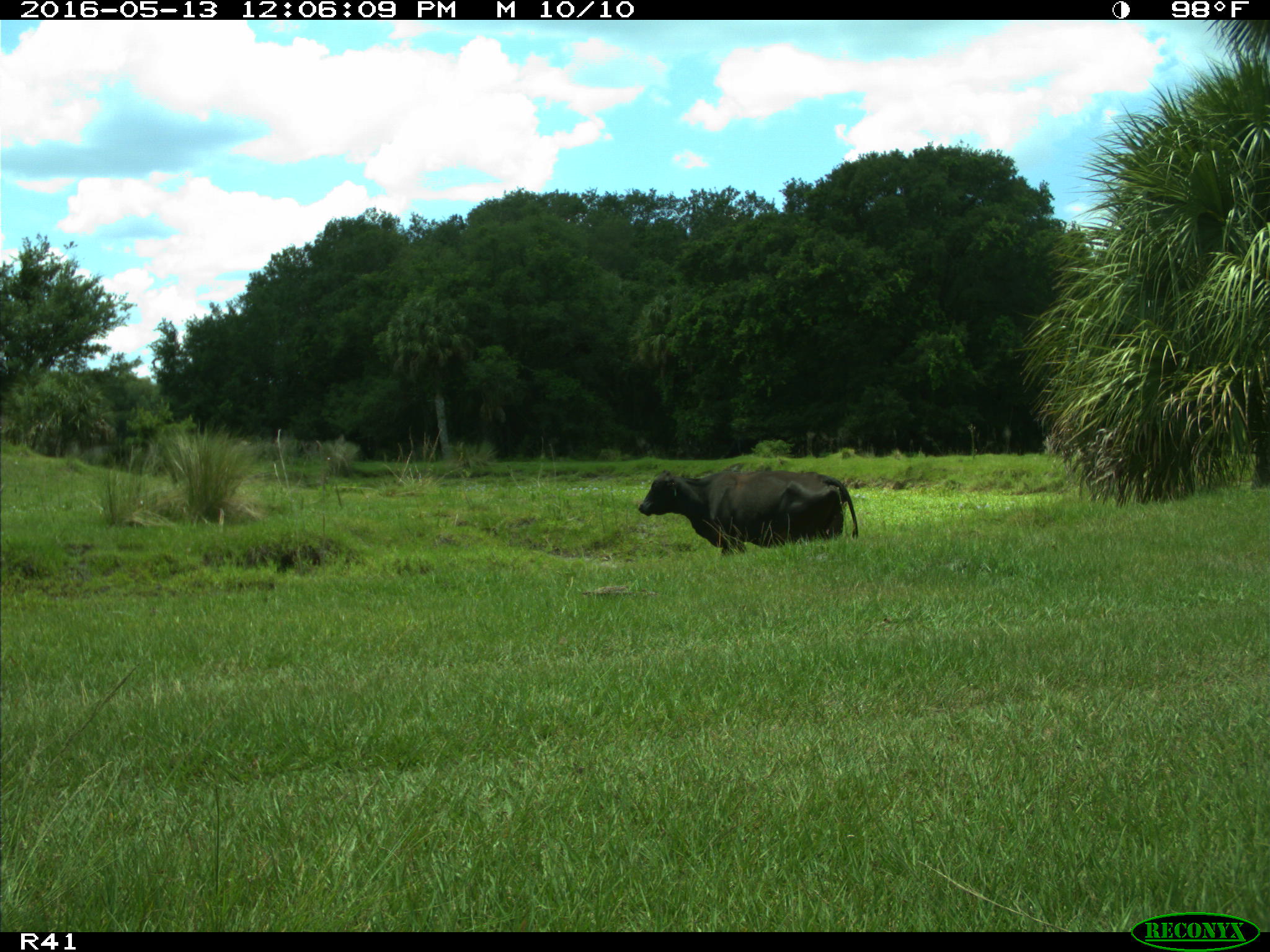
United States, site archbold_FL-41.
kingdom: Animalia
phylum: Chordata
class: Mammalia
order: Artiodactyla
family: Bovidae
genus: Bos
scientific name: Bos taurus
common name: domestic cow